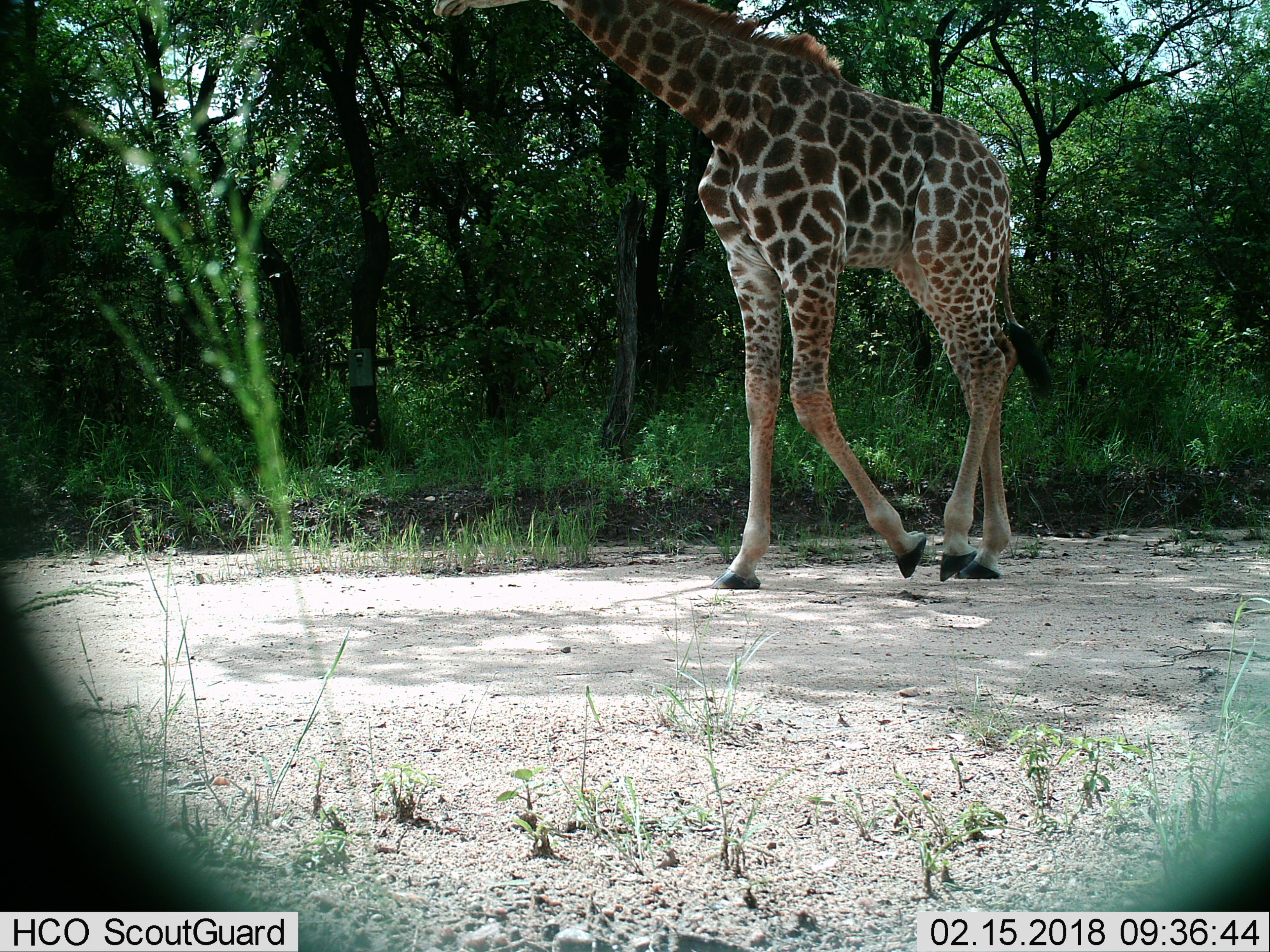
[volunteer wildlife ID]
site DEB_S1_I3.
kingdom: Animalia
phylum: Chordata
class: Mammalia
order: Artiodactyla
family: Giraffidae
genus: Giraffa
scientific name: Giraffa camelopardalis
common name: giraffe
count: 1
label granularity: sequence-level